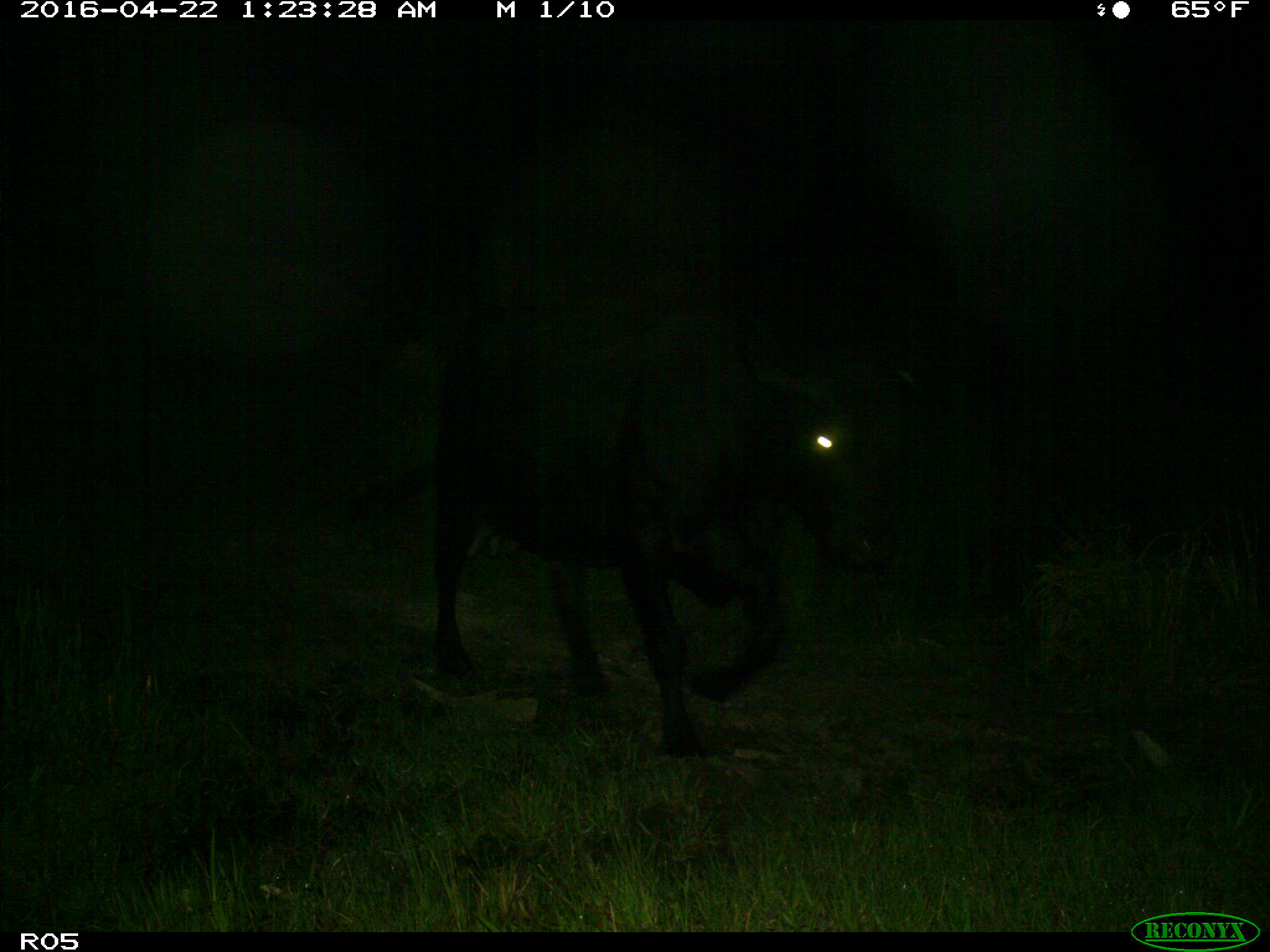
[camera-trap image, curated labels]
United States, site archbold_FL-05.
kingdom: Animalia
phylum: Chordata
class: Mammalia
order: Artiodactyla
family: Bovidae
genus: Bos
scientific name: Bos taurus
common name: domestic cow